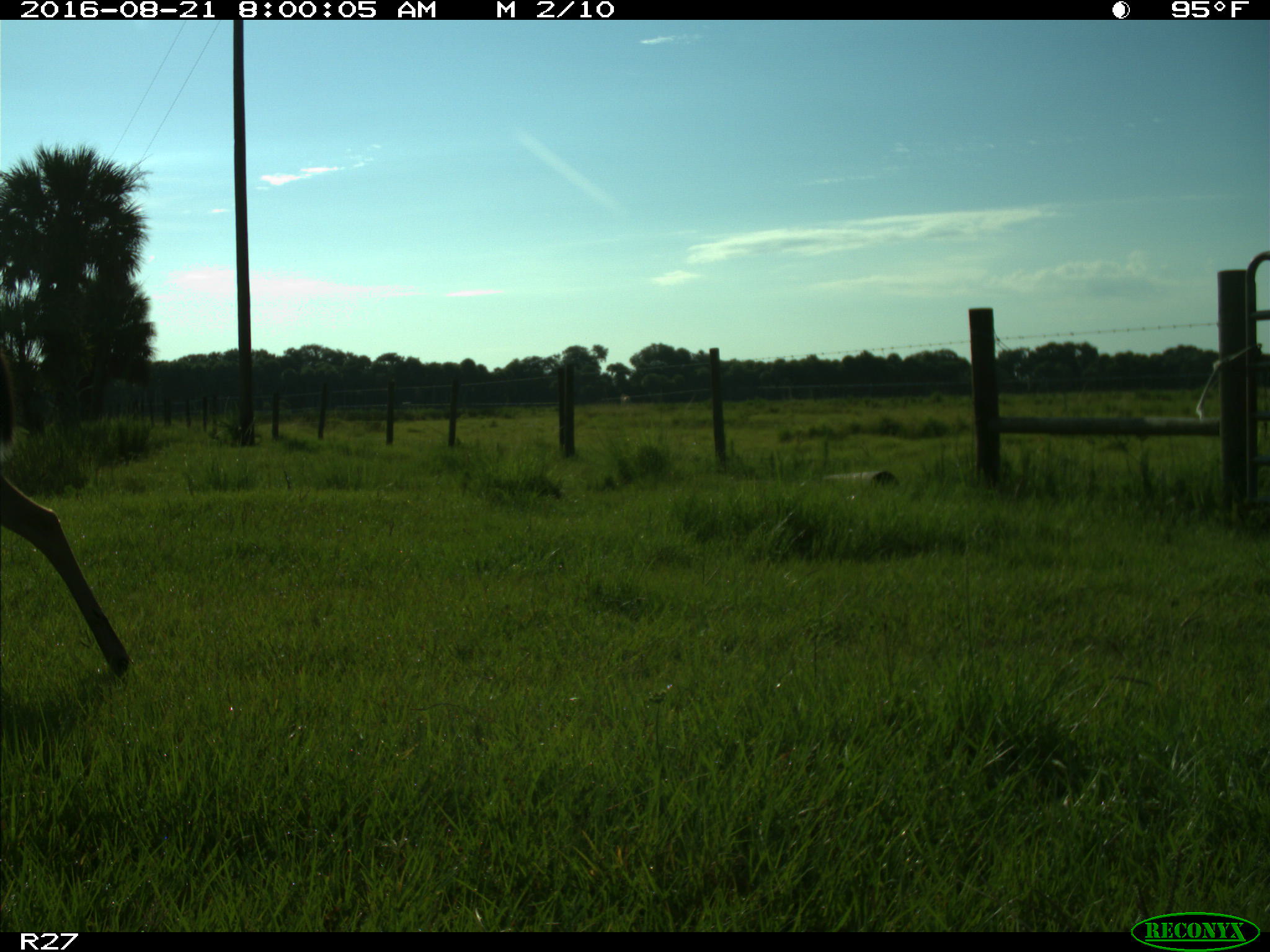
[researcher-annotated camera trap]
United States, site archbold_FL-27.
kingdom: Animalia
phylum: Chordata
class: Mammalia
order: Artiodactyla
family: Cervidae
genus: Odocoileus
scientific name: Odocoileus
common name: deer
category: unidentified deer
Unidentified deer (deer) (Odocoileus).